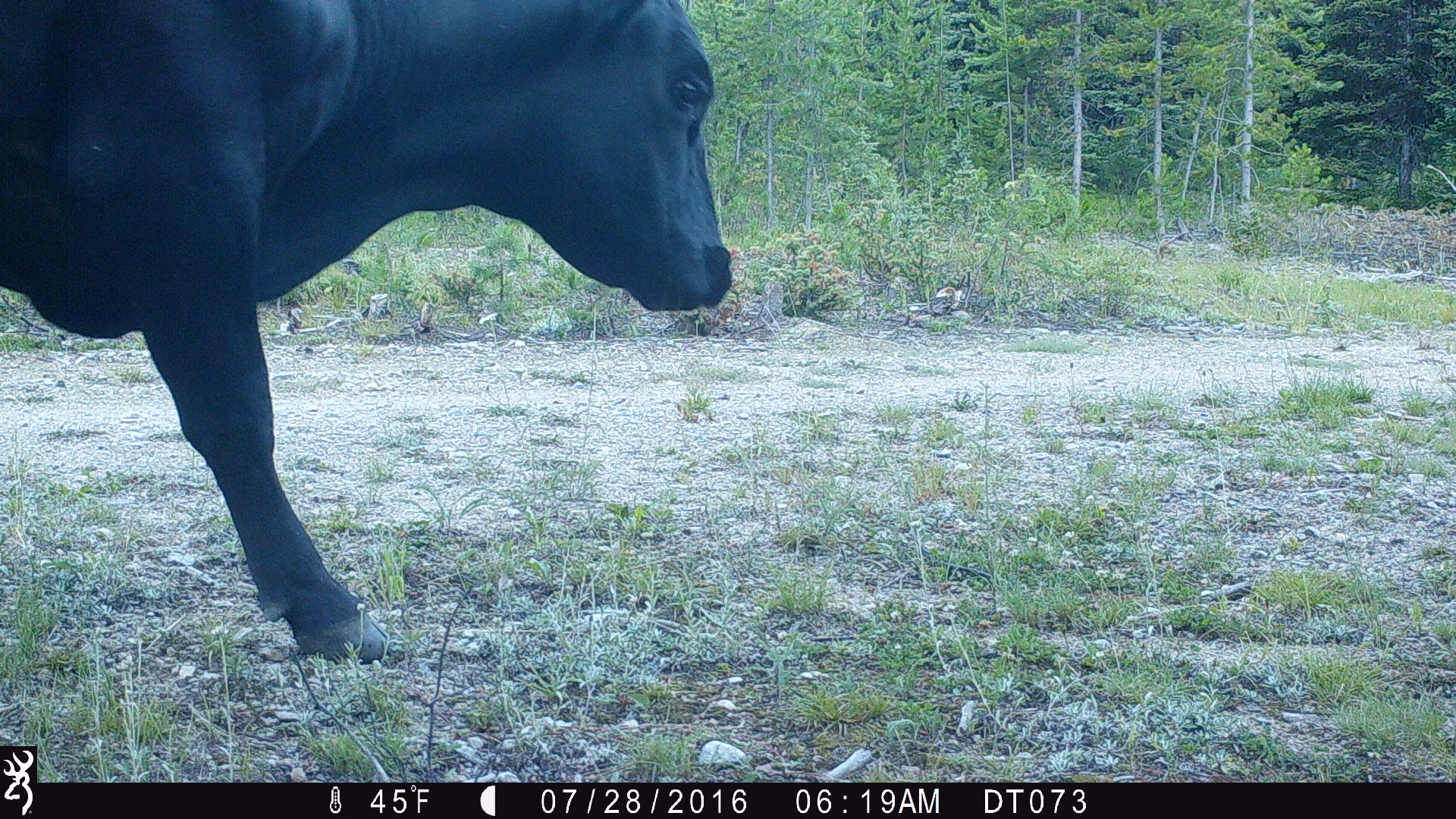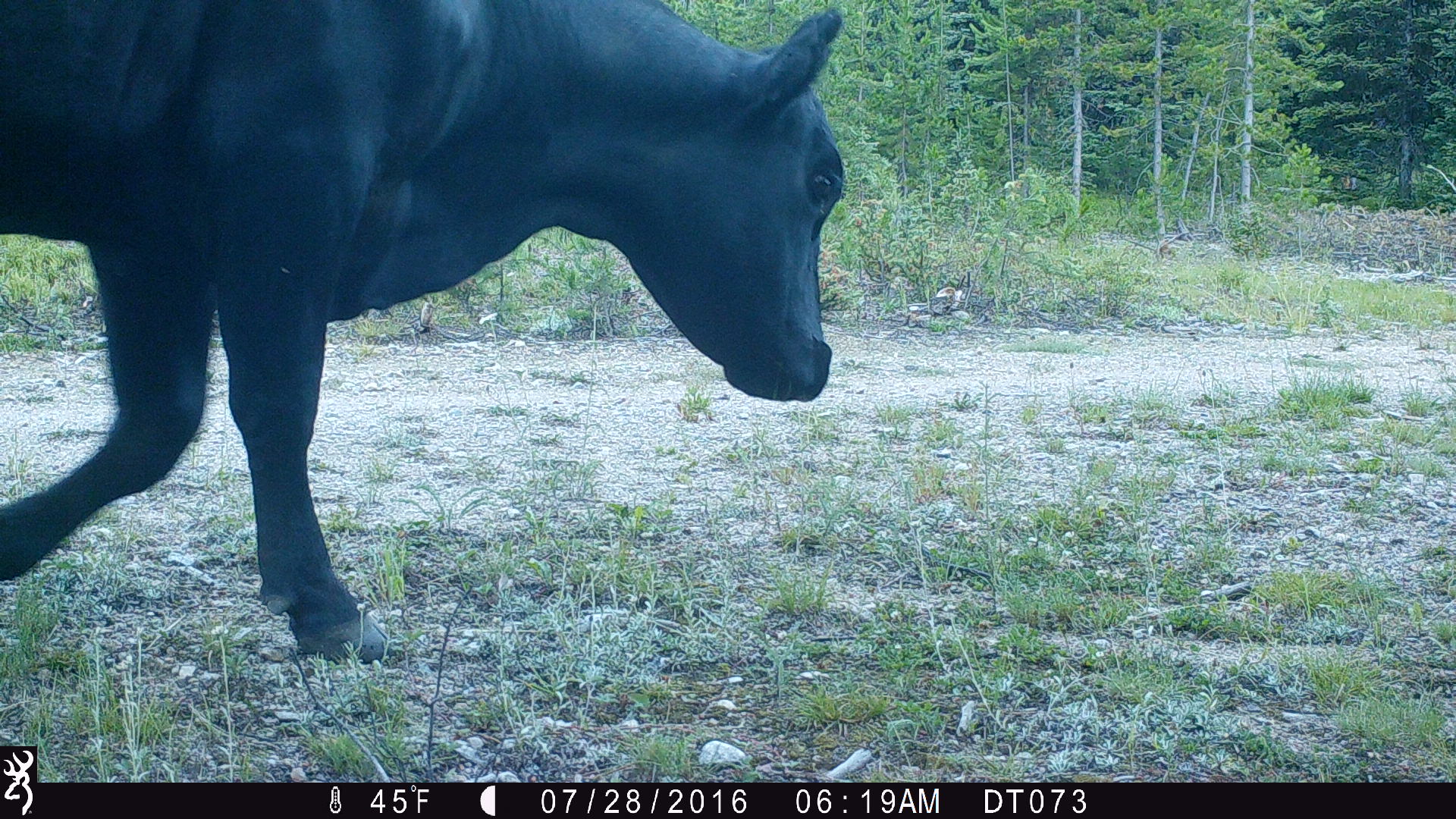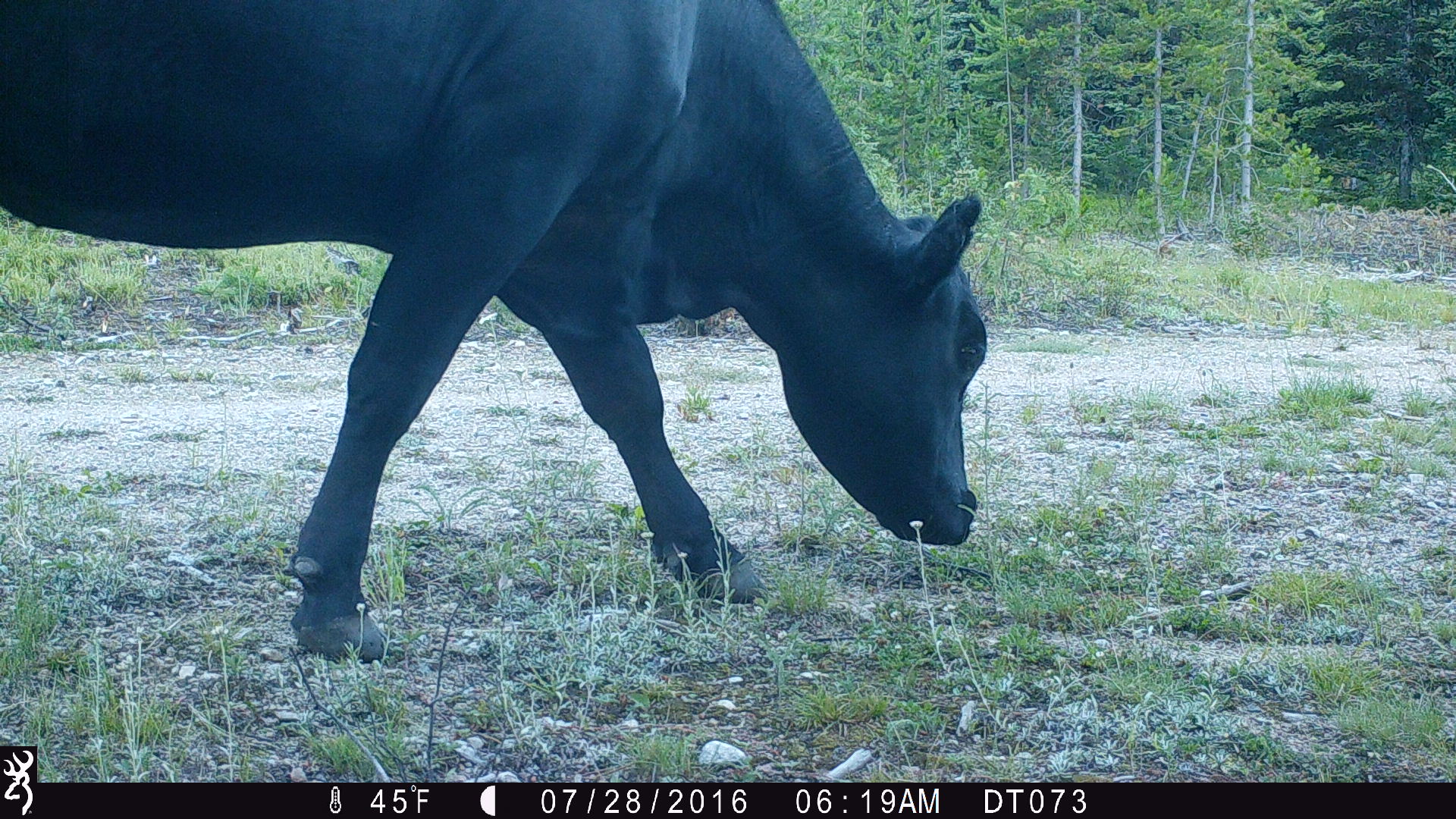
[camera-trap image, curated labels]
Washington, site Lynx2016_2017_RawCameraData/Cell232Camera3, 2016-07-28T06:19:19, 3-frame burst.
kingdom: Animalia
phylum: Chordata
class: Mammalia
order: Artiodactyla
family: Bovidae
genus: Bos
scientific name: Bos taurus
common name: domestic cattle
Domestic cattle (Bos taurus). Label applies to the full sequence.